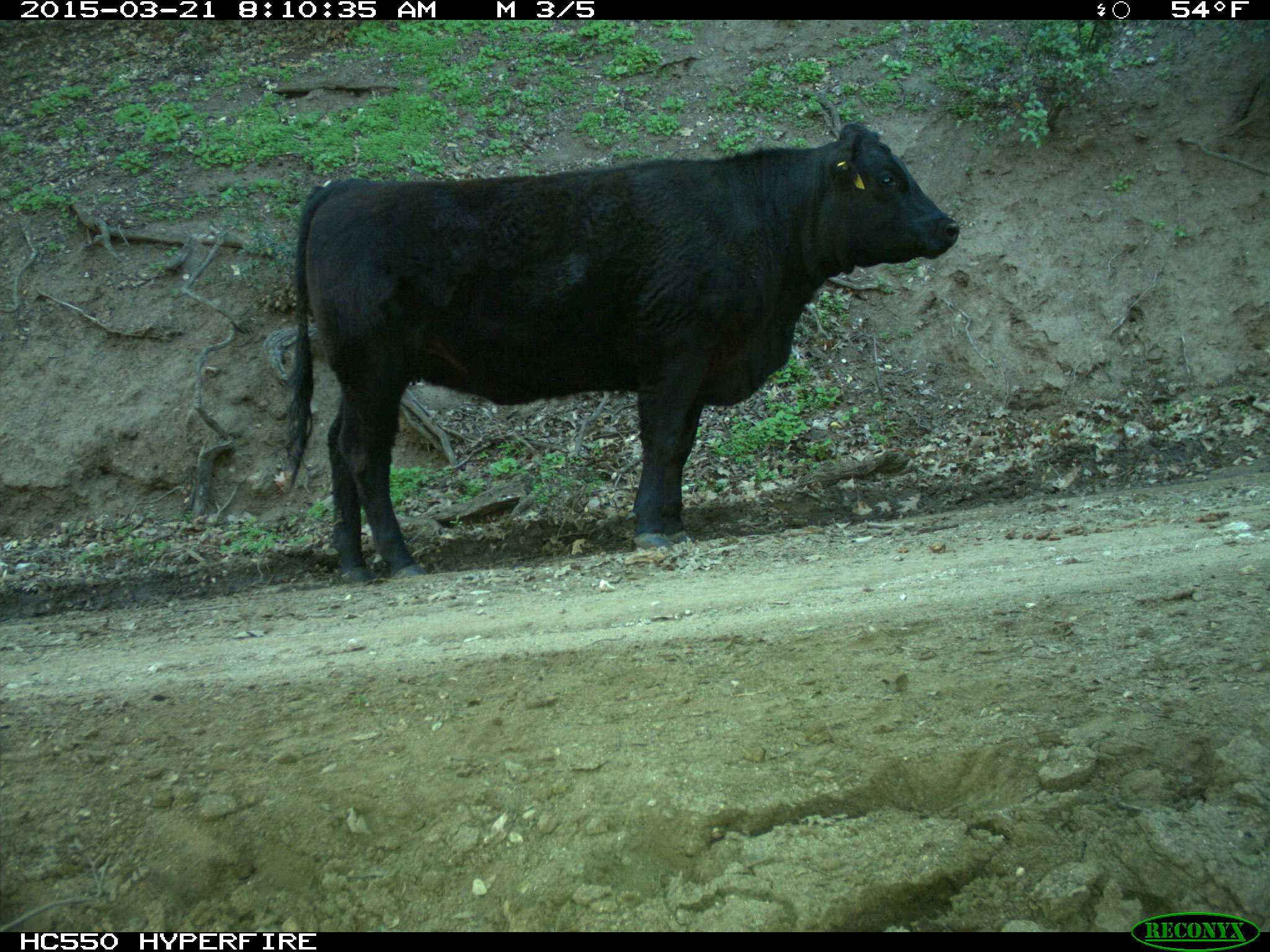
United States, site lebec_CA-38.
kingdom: Animalia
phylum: Chordata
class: Mammalia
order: Artiodactyla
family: Bovidae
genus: Bos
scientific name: Bos taurus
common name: domestic cow